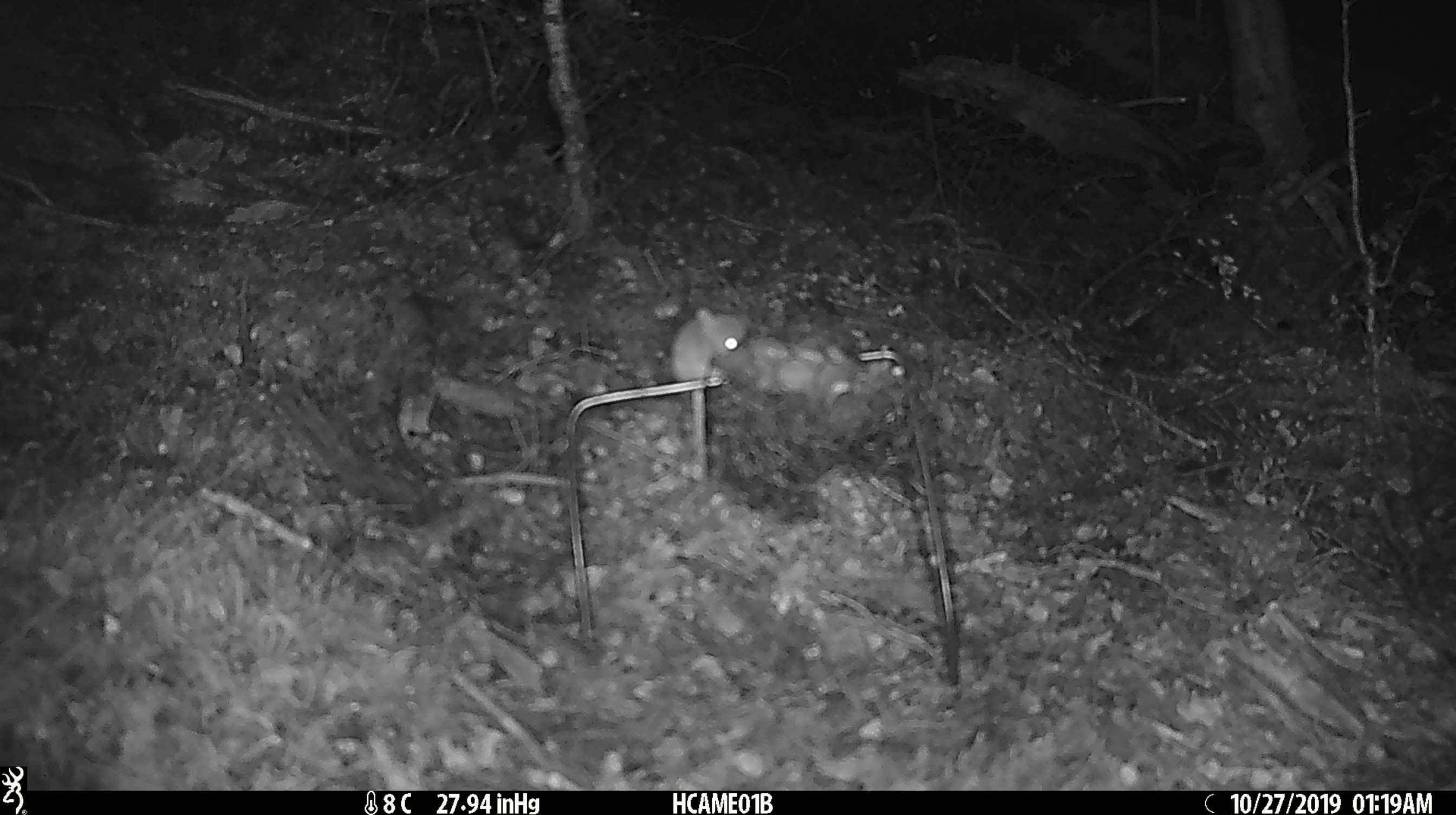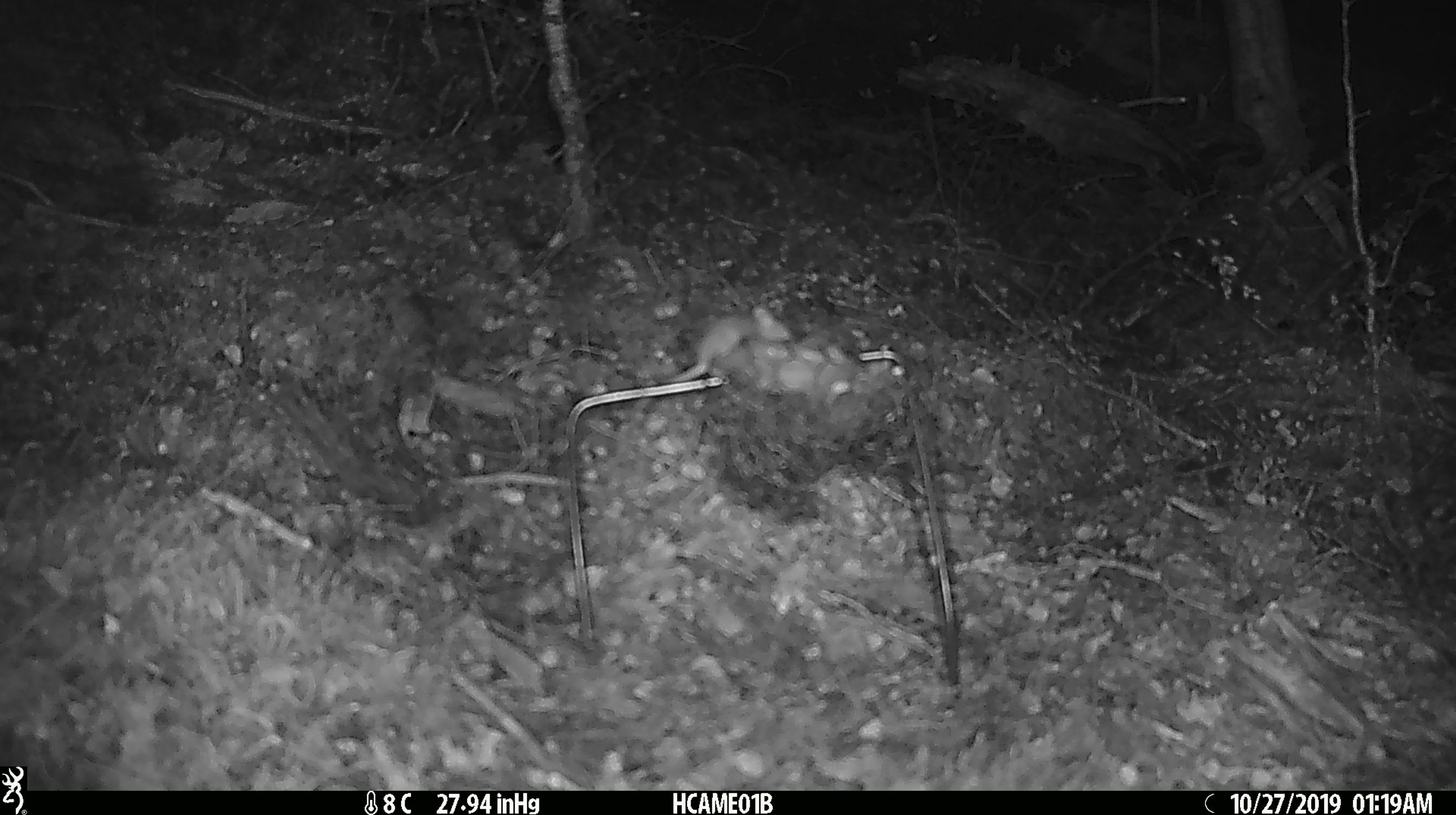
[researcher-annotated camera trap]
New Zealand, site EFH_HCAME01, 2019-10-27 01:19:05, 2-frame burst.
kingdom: Animalia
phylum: Chordata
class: Mammalia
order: Rodentia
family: Muridae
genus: Mus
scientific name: Mus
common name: mouse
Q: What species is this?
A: Mouse (Mus).